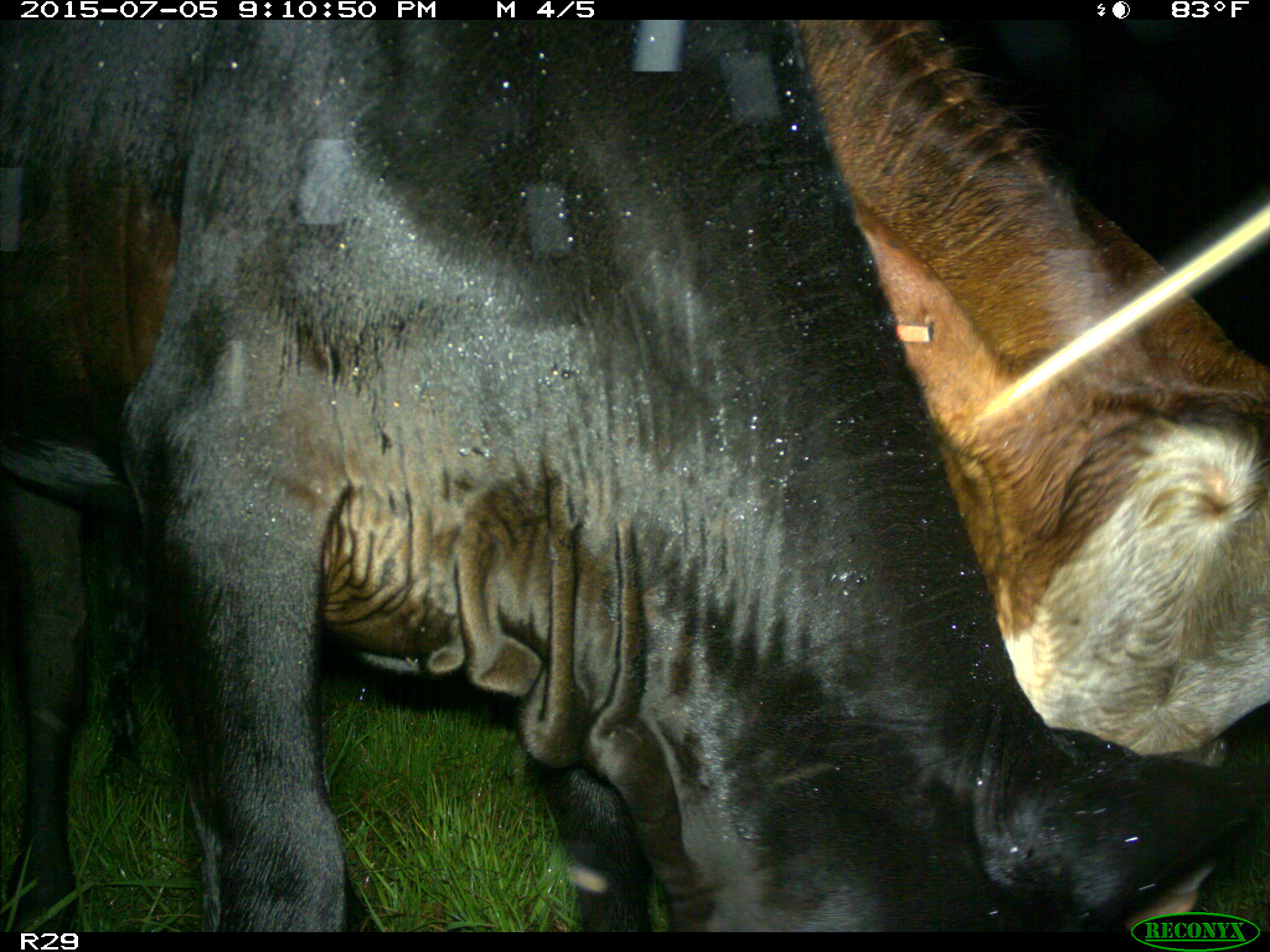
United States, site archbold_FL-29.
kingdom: Animalia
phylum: Chordata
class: Mammalia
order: Artiodactyla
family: Bovidae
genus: Bos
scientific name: Bos taurus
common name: domestic cow